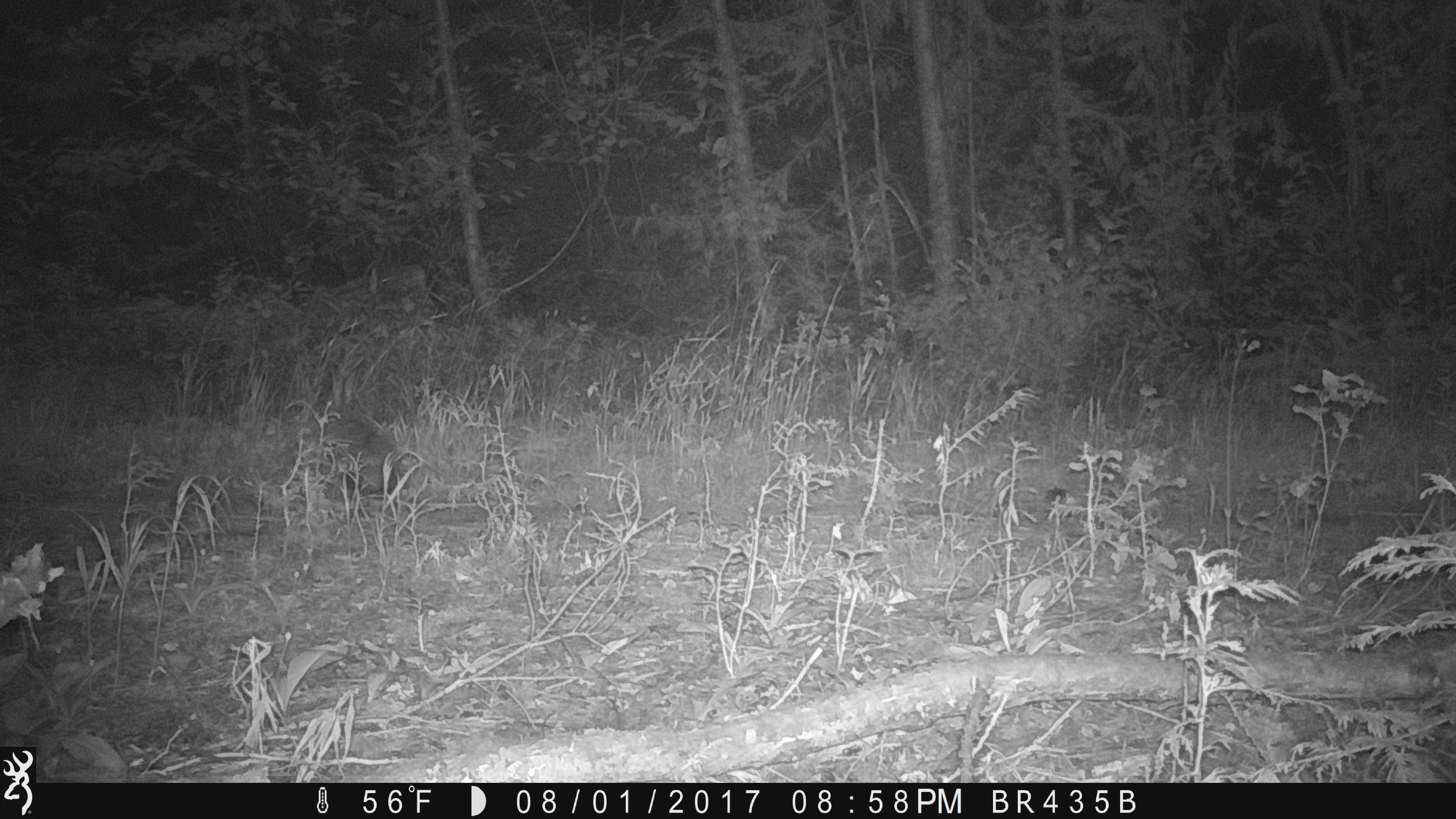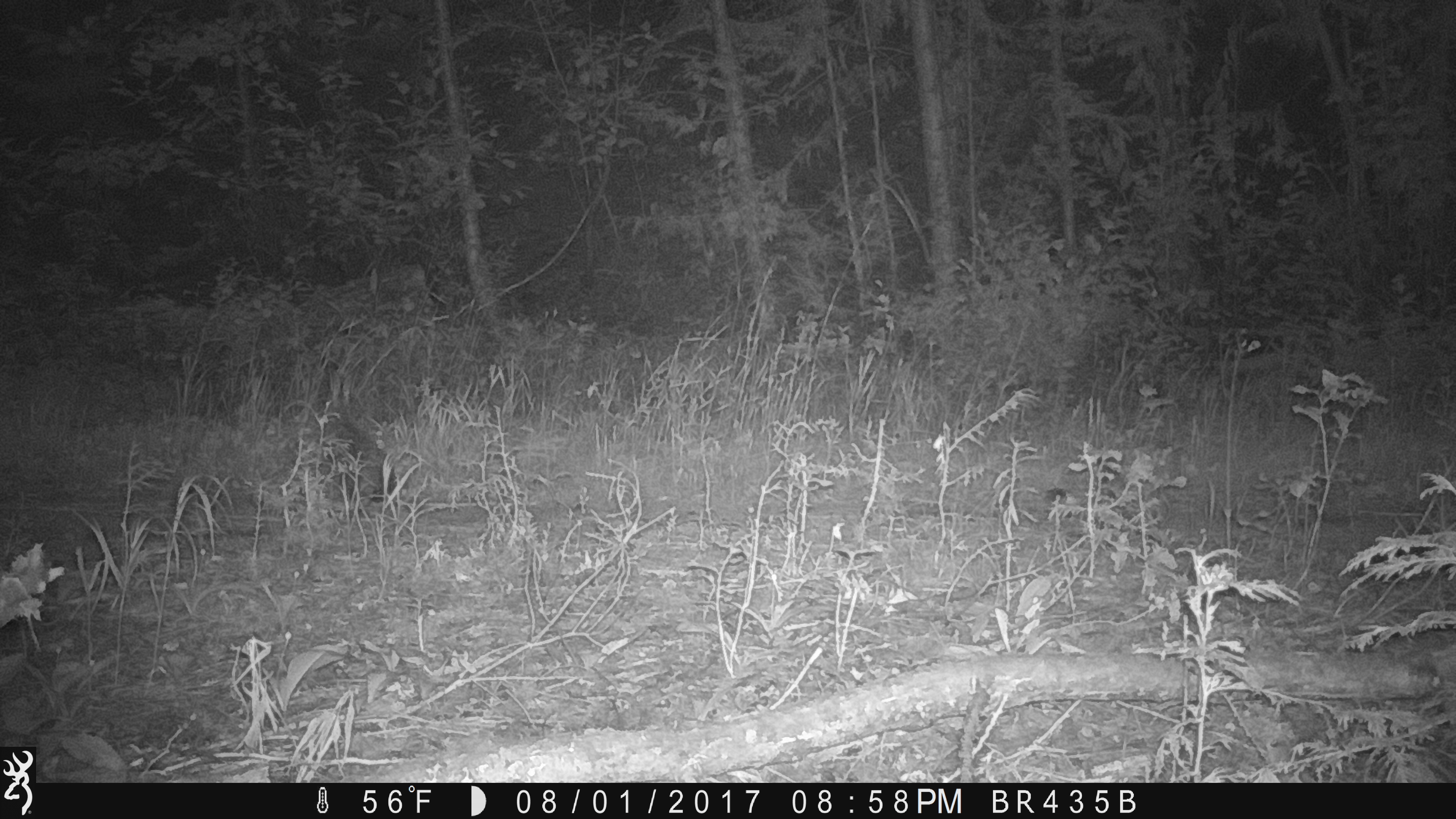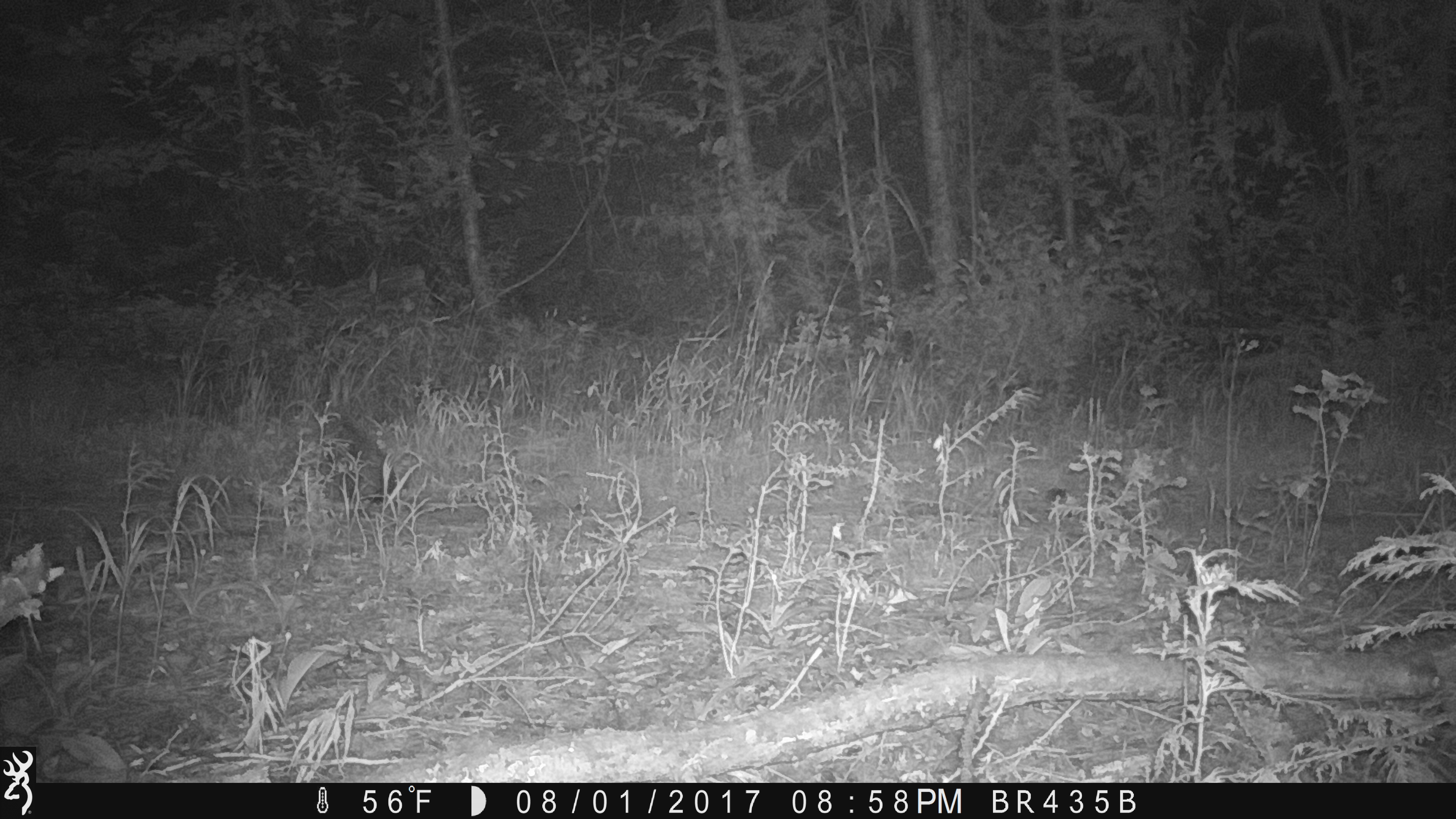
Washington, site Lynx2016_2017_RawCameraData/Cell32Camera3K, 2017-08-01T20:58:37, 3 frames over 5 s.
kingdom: Animalia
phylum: Chordata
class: Mammalia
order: Lagomorpha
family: Leporidae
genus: Lepus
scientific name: Lepus americanus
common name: snowshoe hare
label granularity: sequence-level